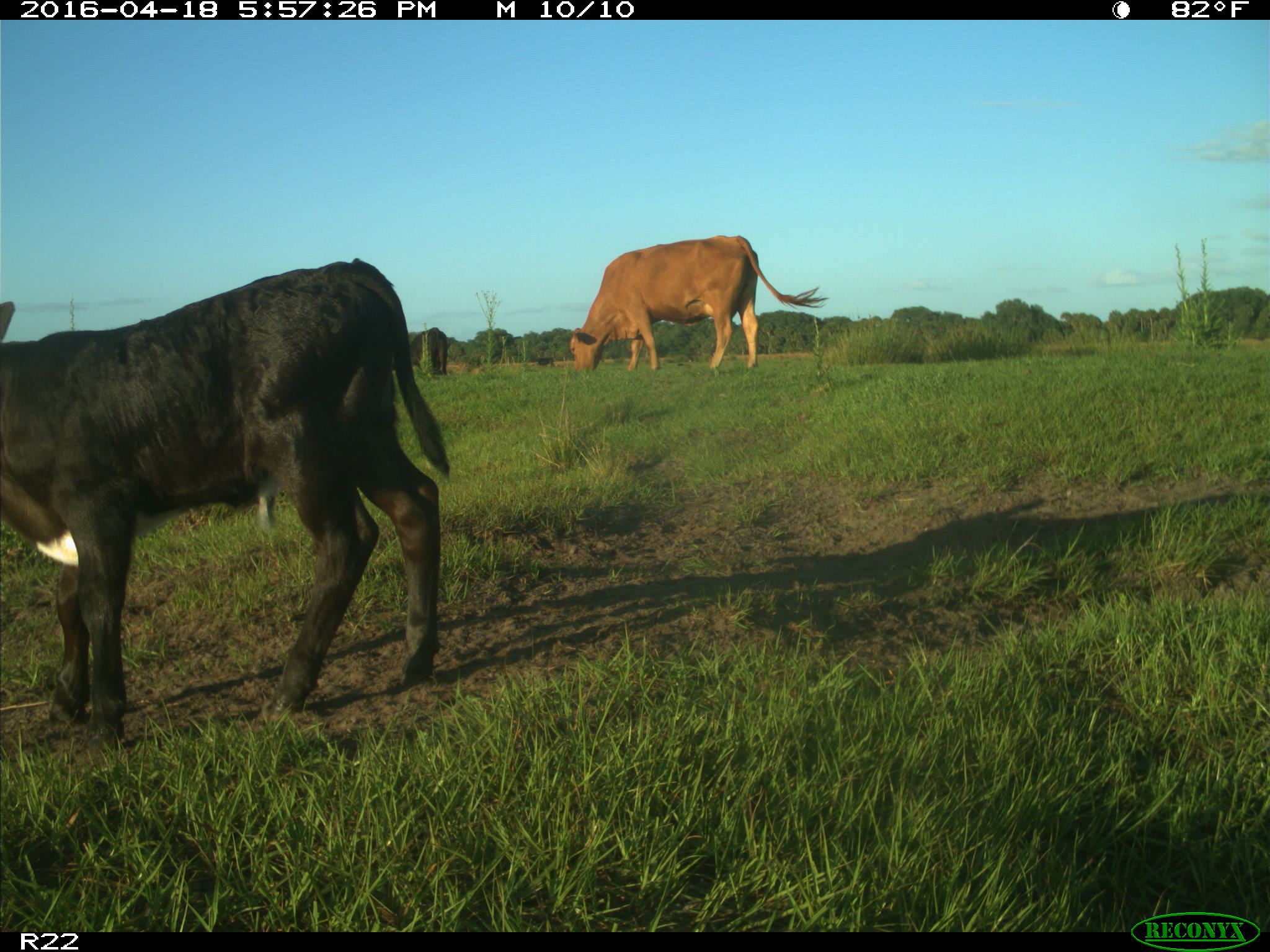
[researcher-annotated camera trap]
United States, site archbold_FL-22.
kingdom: Animalia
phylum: Chordata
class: Mammalia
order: Artiodactyla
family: Bovidae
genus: Bos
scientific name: Bos taurus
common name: domestic cow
Bos taurus (domestic cow).